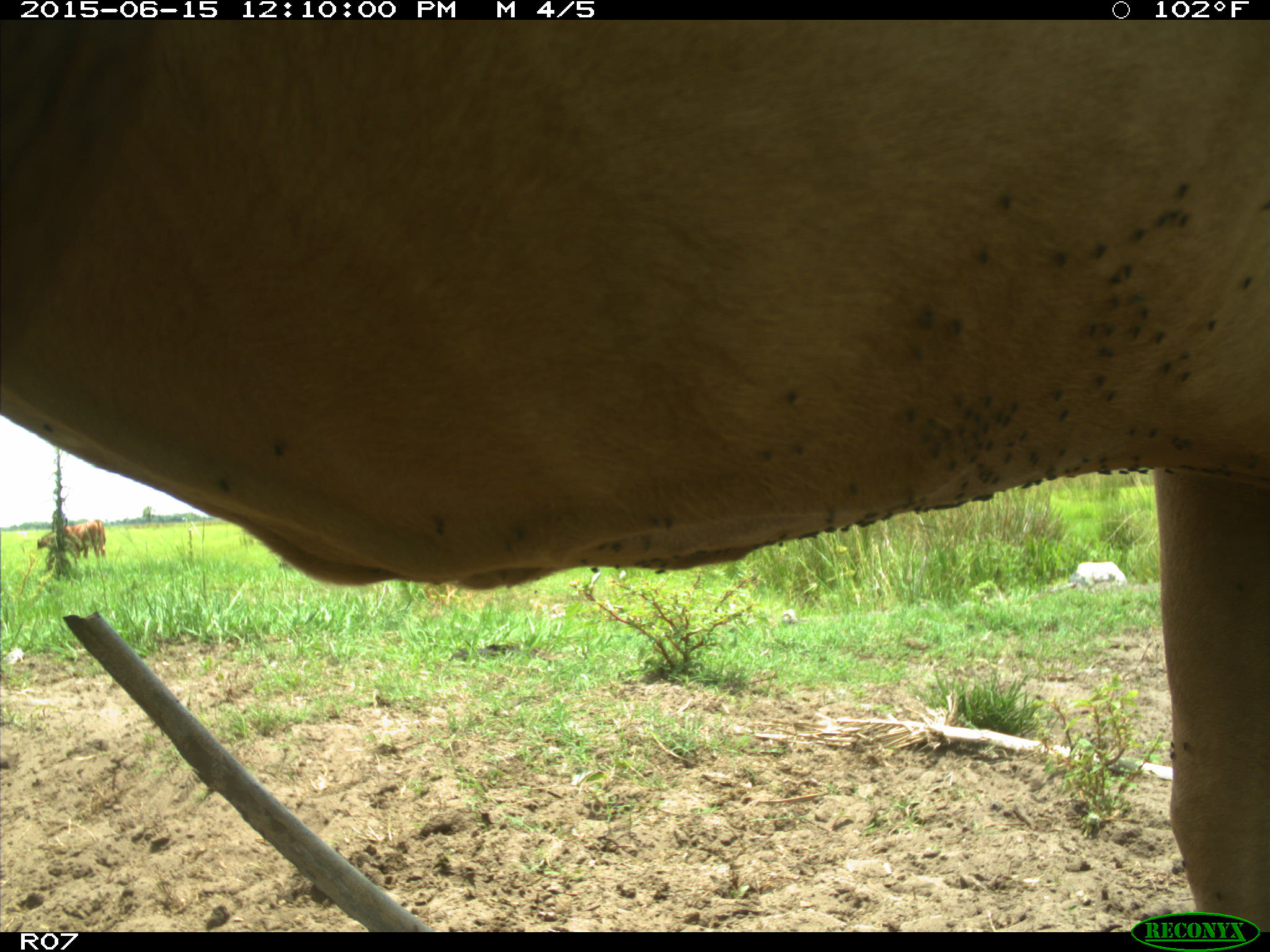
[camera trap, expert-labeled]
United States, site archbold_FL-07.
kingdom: Animalia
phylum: Chordata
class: Mammalia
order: Artiodactyla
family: Bovidae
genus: Bos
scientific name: Bos taurus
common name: domestic cow